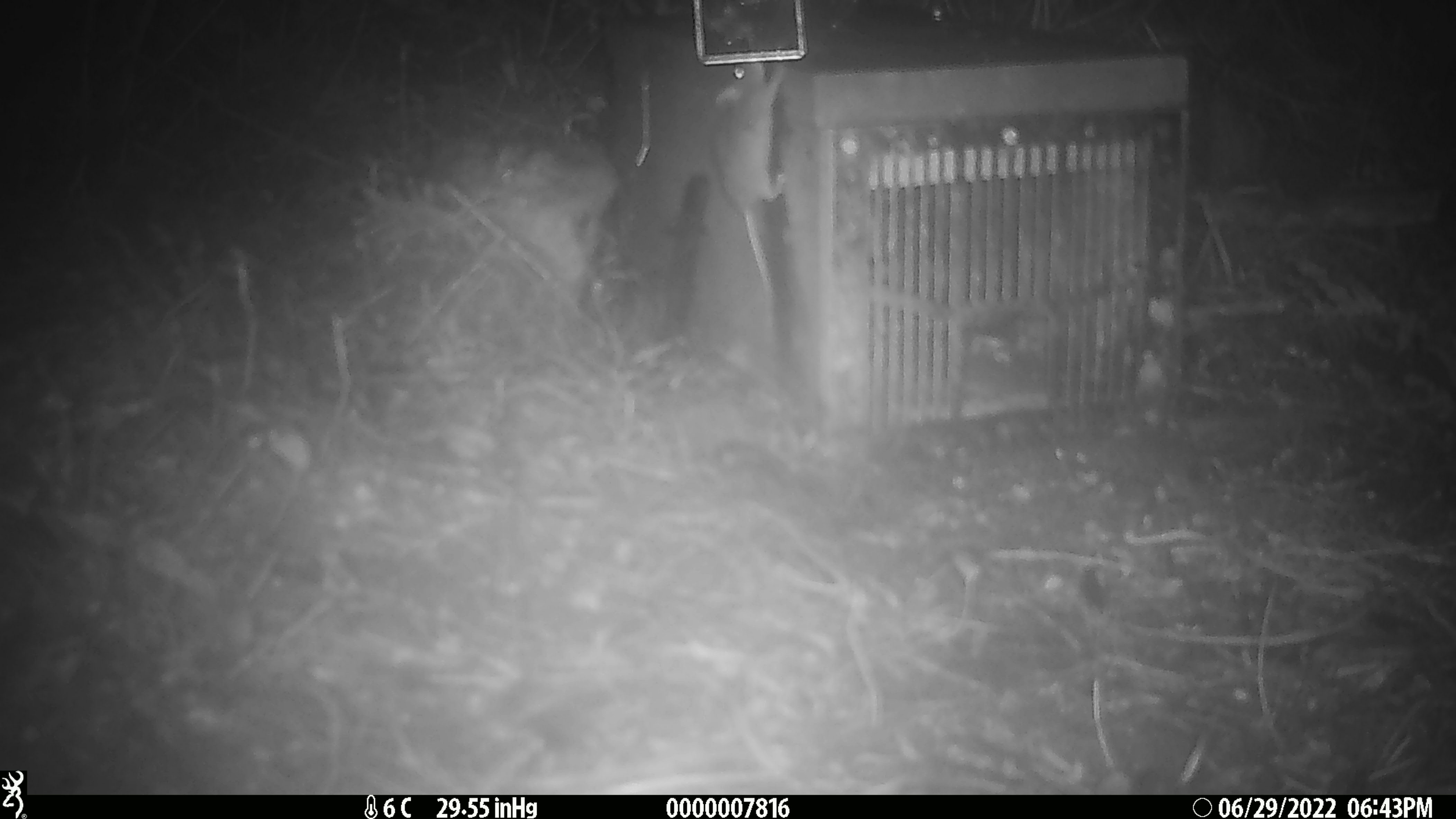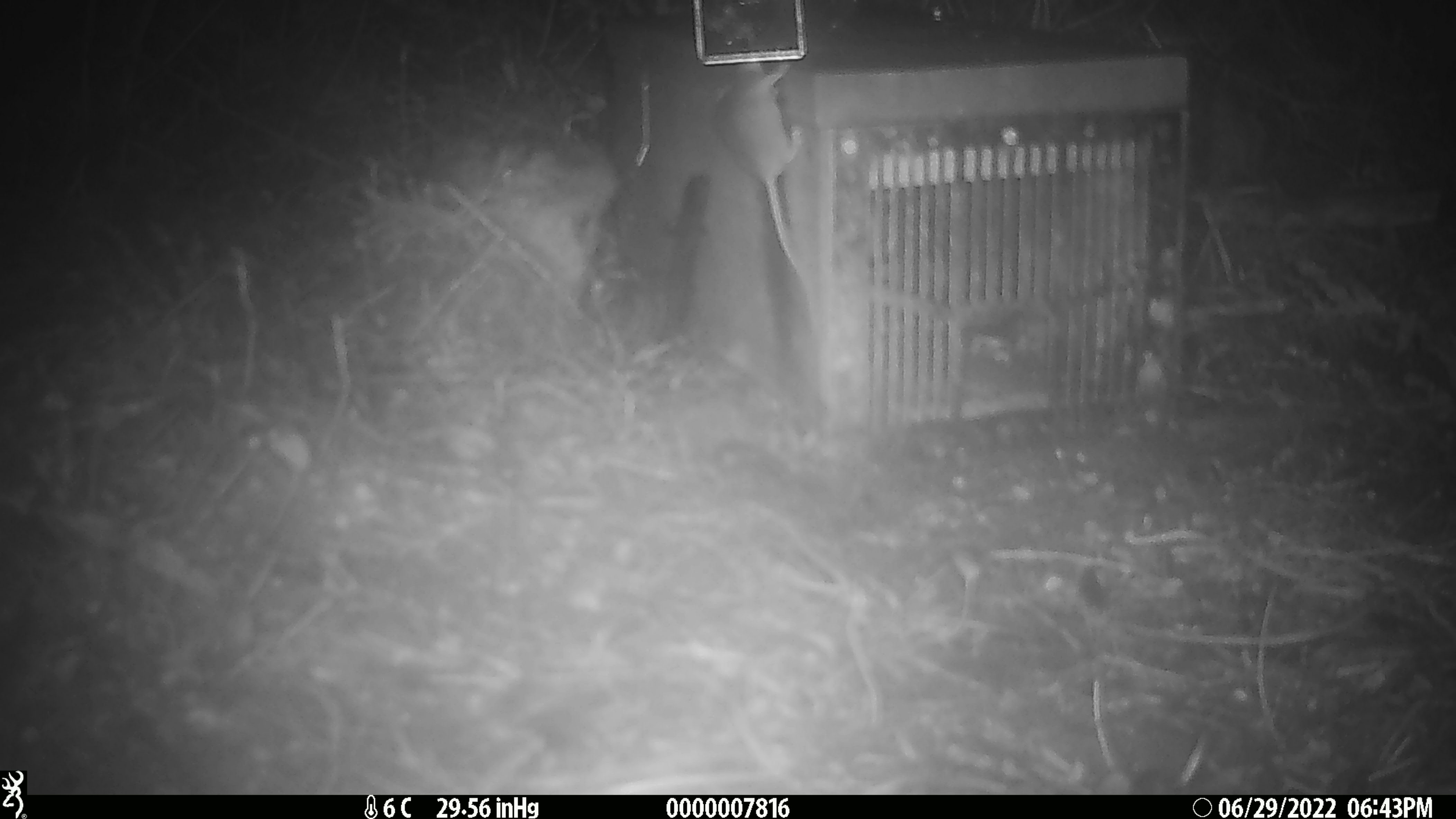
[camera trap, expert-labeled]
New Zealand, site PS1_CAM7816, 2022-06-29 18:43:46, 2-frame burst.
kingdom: Animalia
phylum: Chordata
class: Mammalia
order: Rodentia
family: Muridae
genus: Mus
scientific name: Mus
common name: mouse